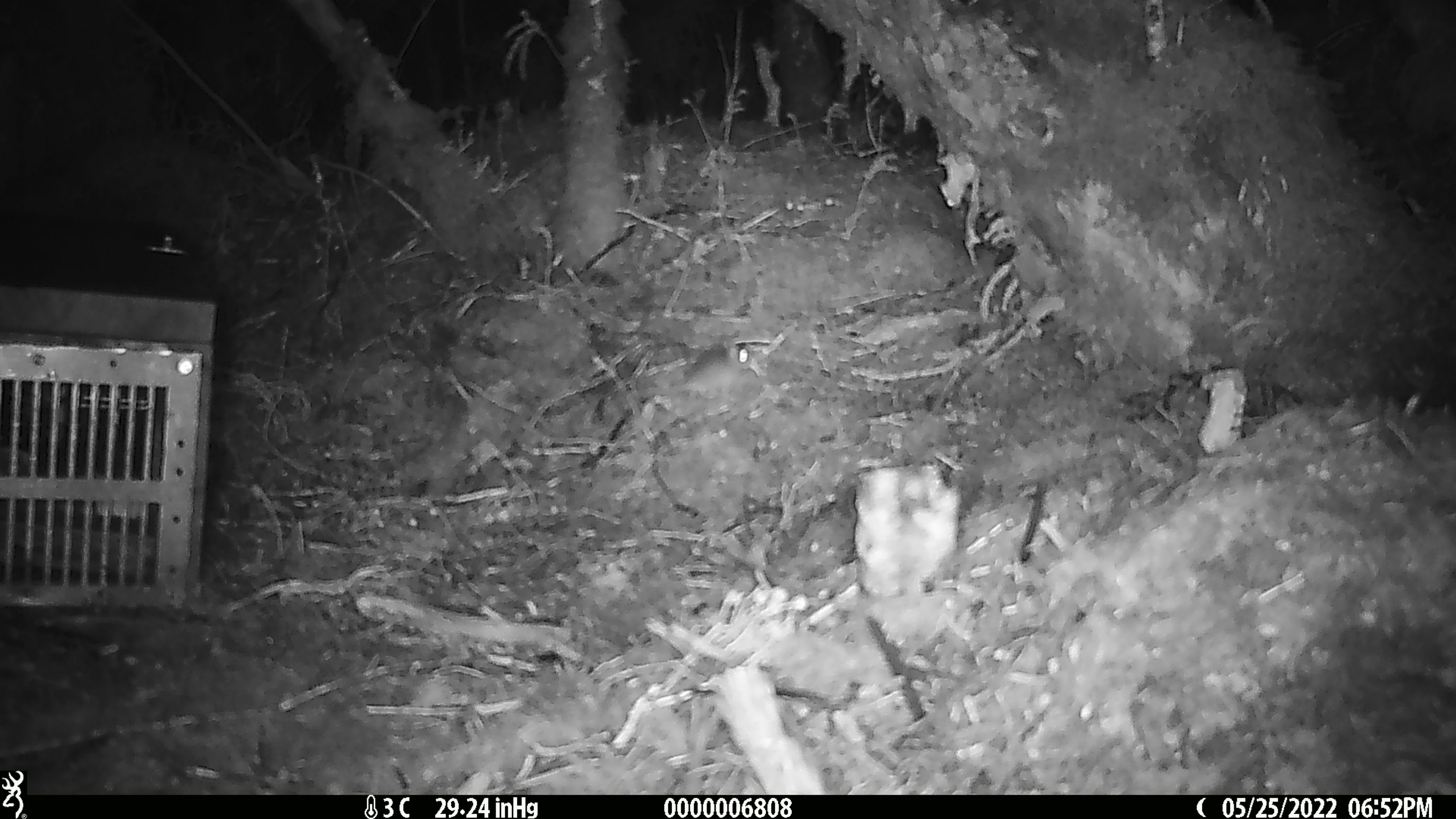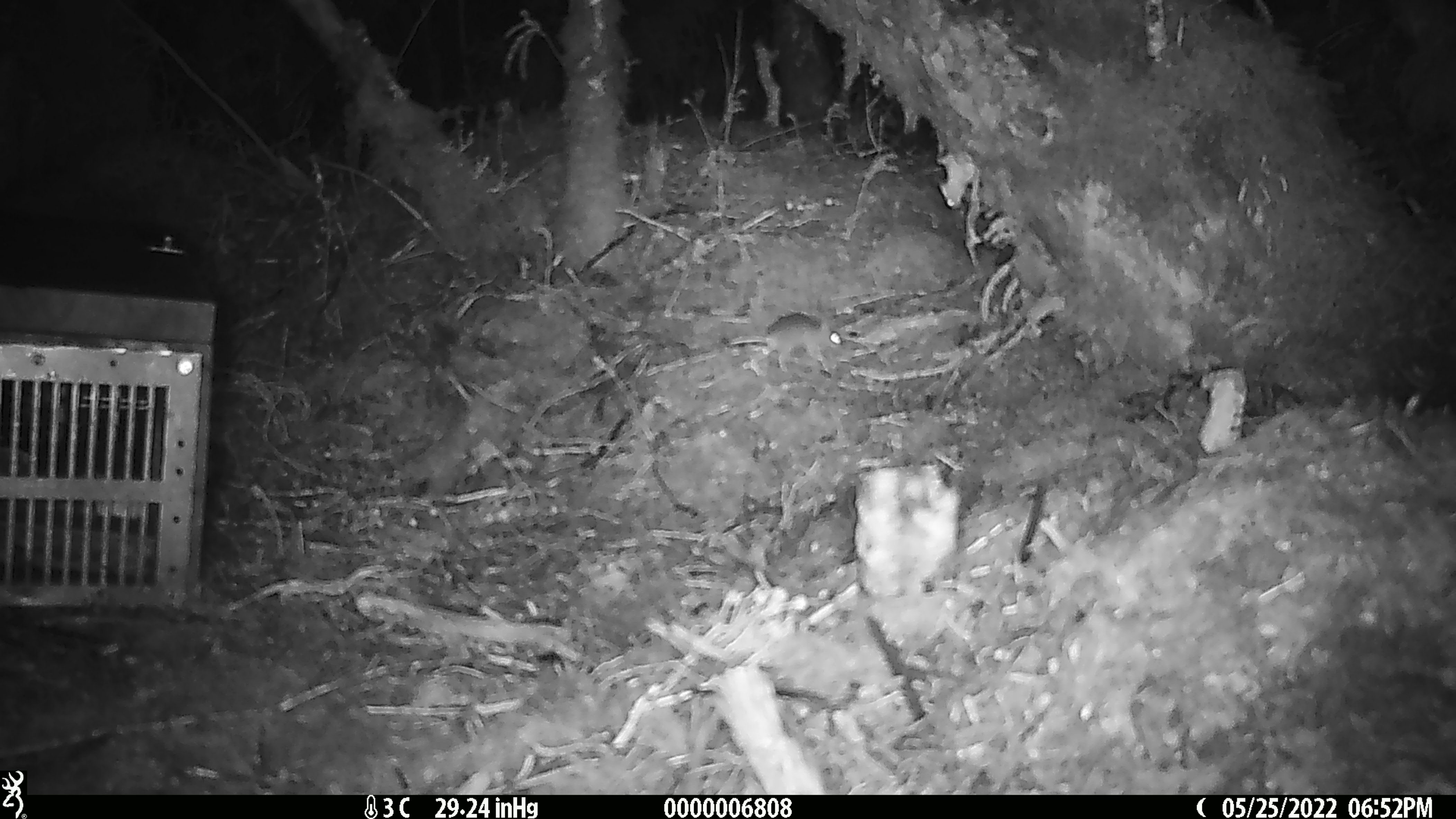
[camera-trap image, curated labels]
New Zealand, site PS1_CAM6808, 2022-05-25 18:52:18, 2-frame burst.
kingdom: Animalia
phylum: Chordata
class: Mammalia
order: Rodentia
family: Muridae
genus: Mus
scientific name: Mus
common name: mouse